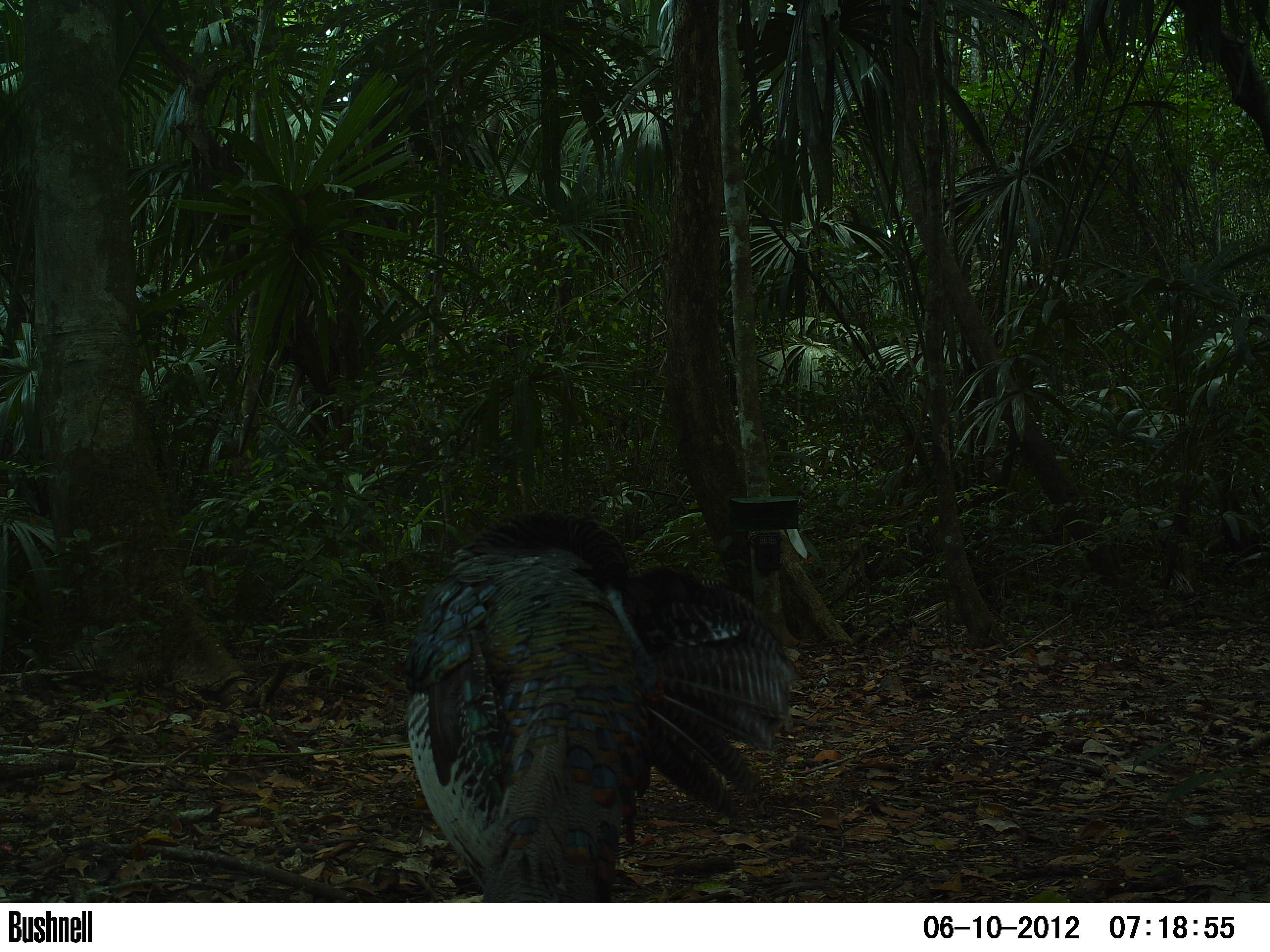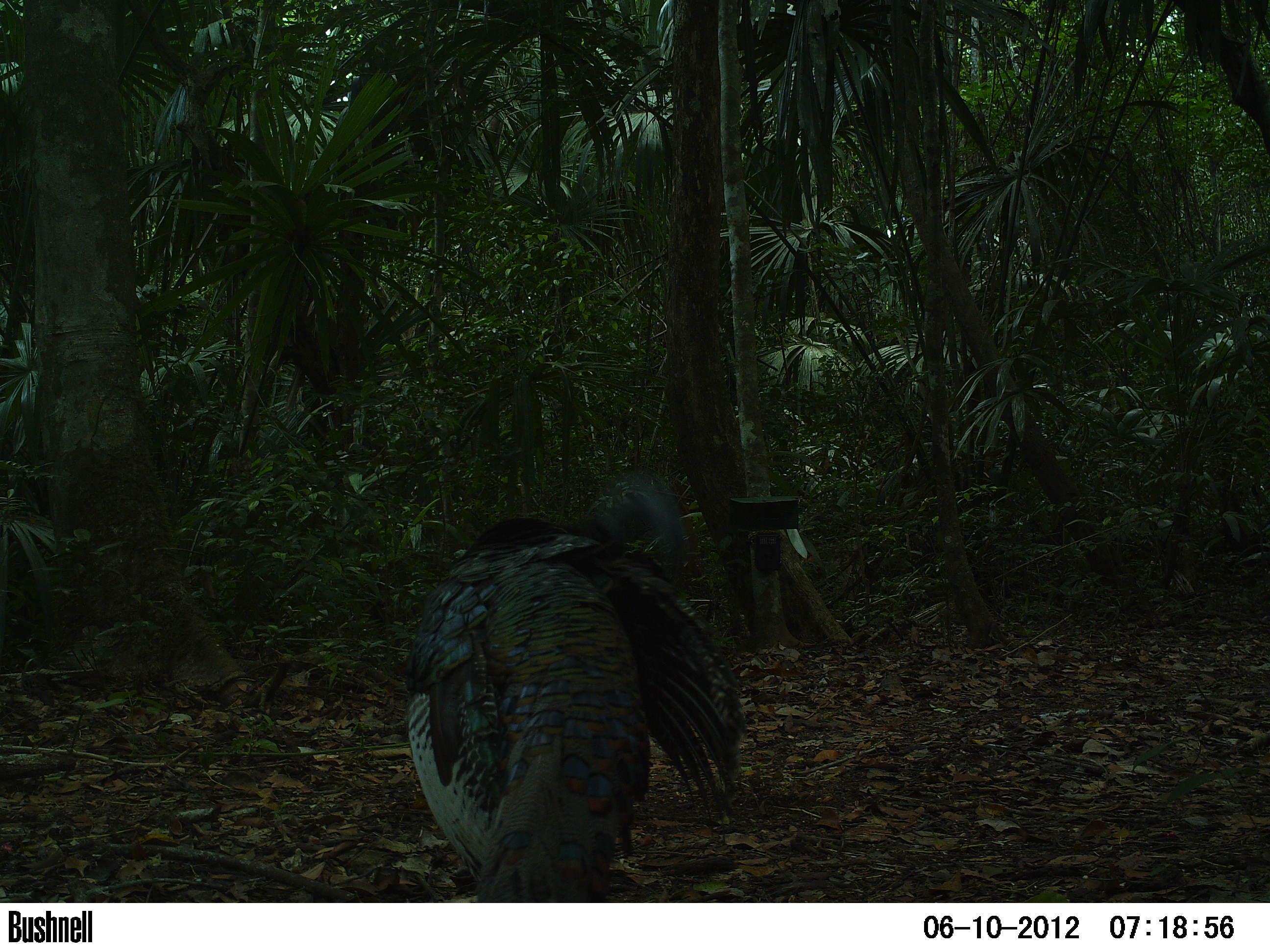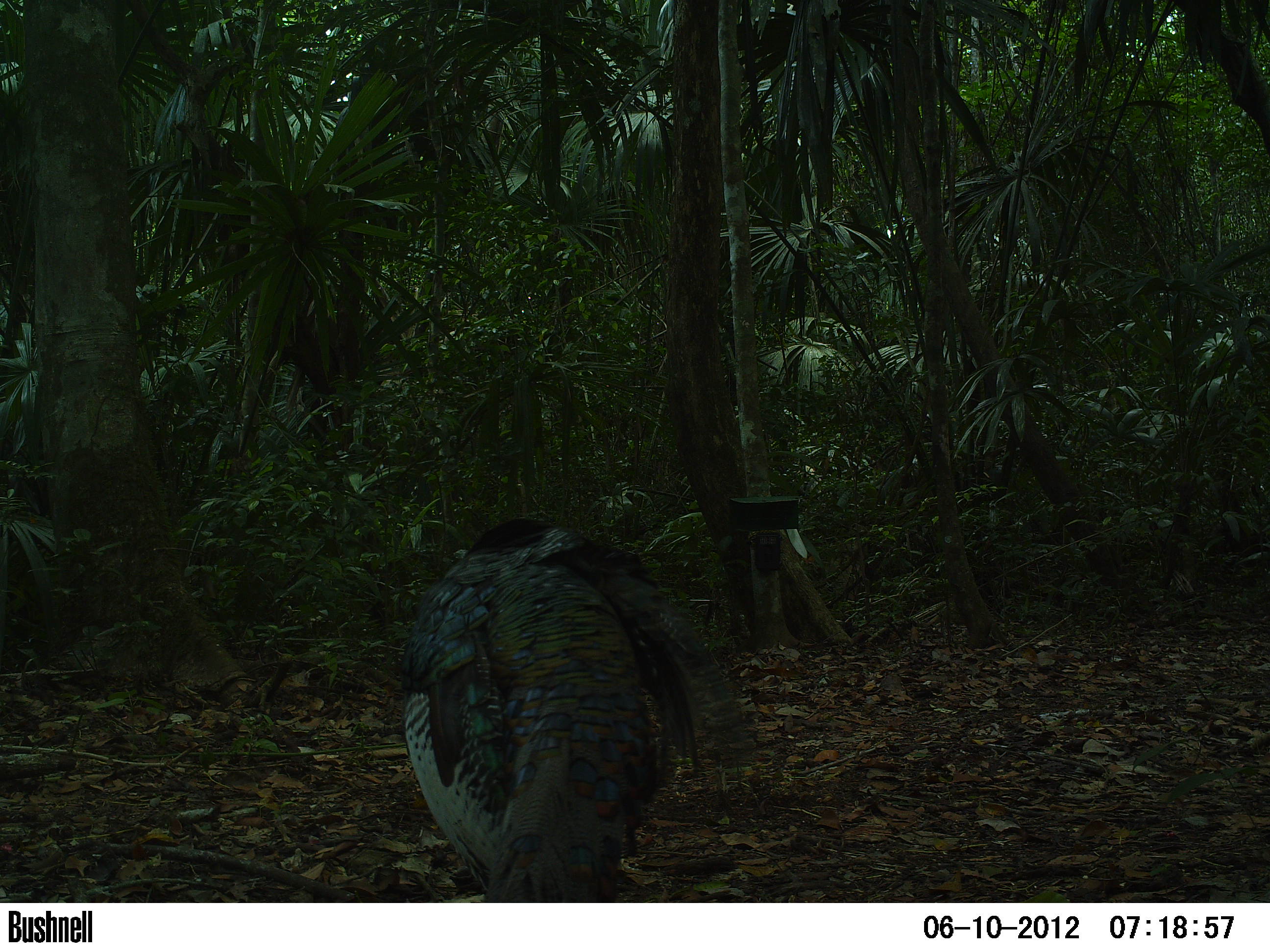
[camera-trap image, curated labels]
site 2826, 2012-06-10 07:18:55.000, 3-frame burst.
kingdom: Animalia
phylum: Chordata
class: Aves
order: Galliformes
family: Phasianidae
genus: Meleagris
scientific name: Meleagris ocellata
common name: ocellated turkey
Meleagris ocellata (ocellated turkey), count 1, age adult.